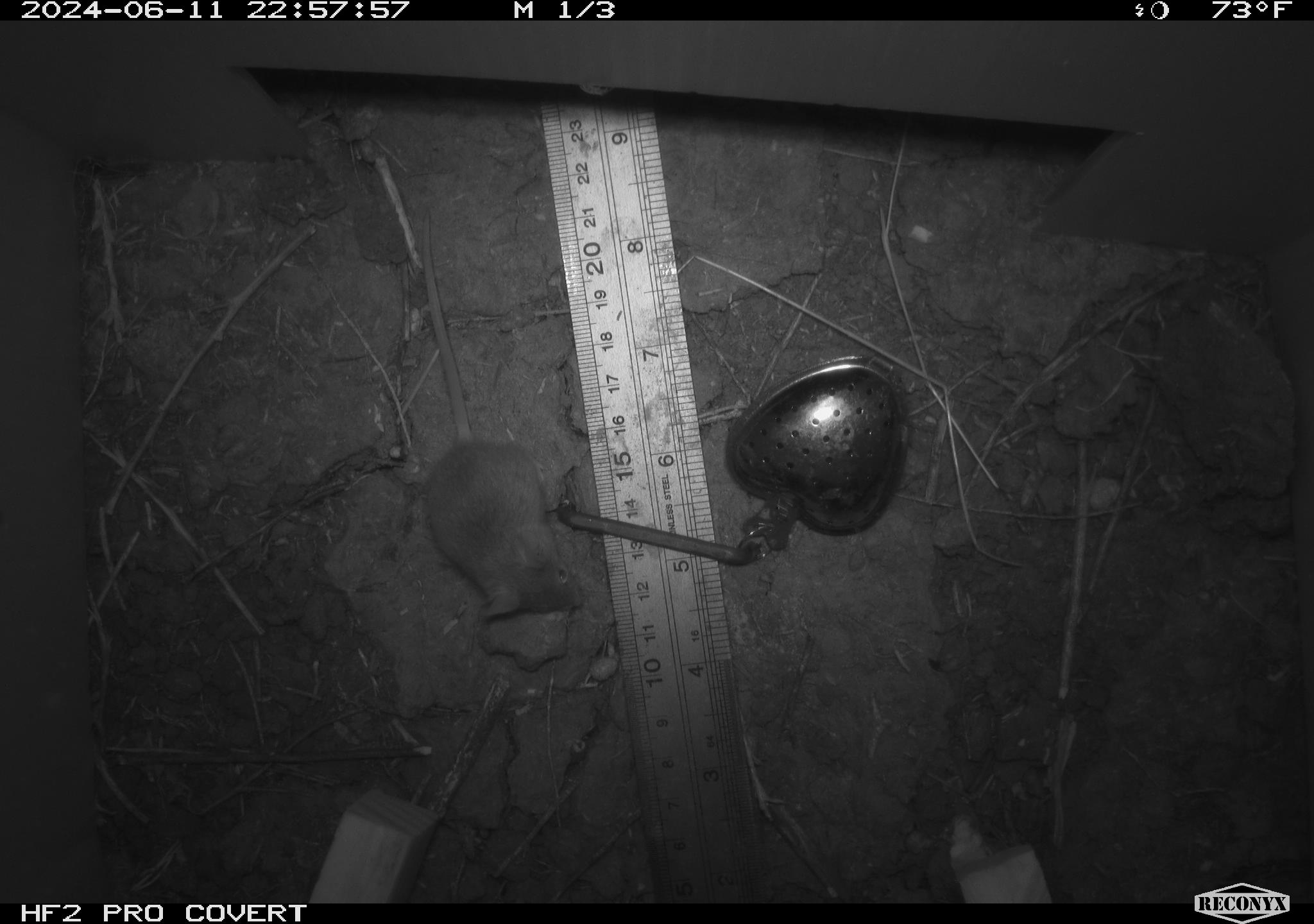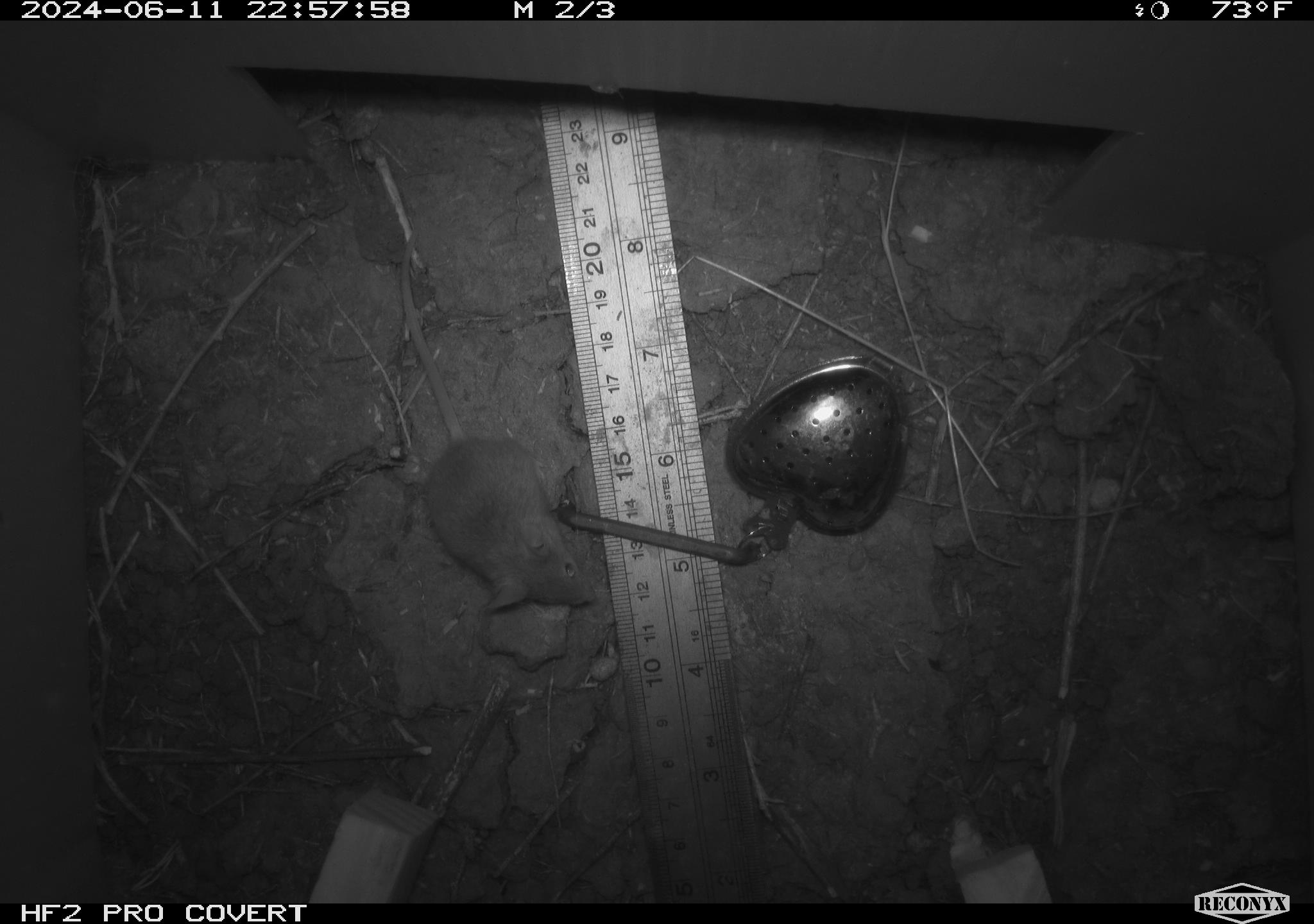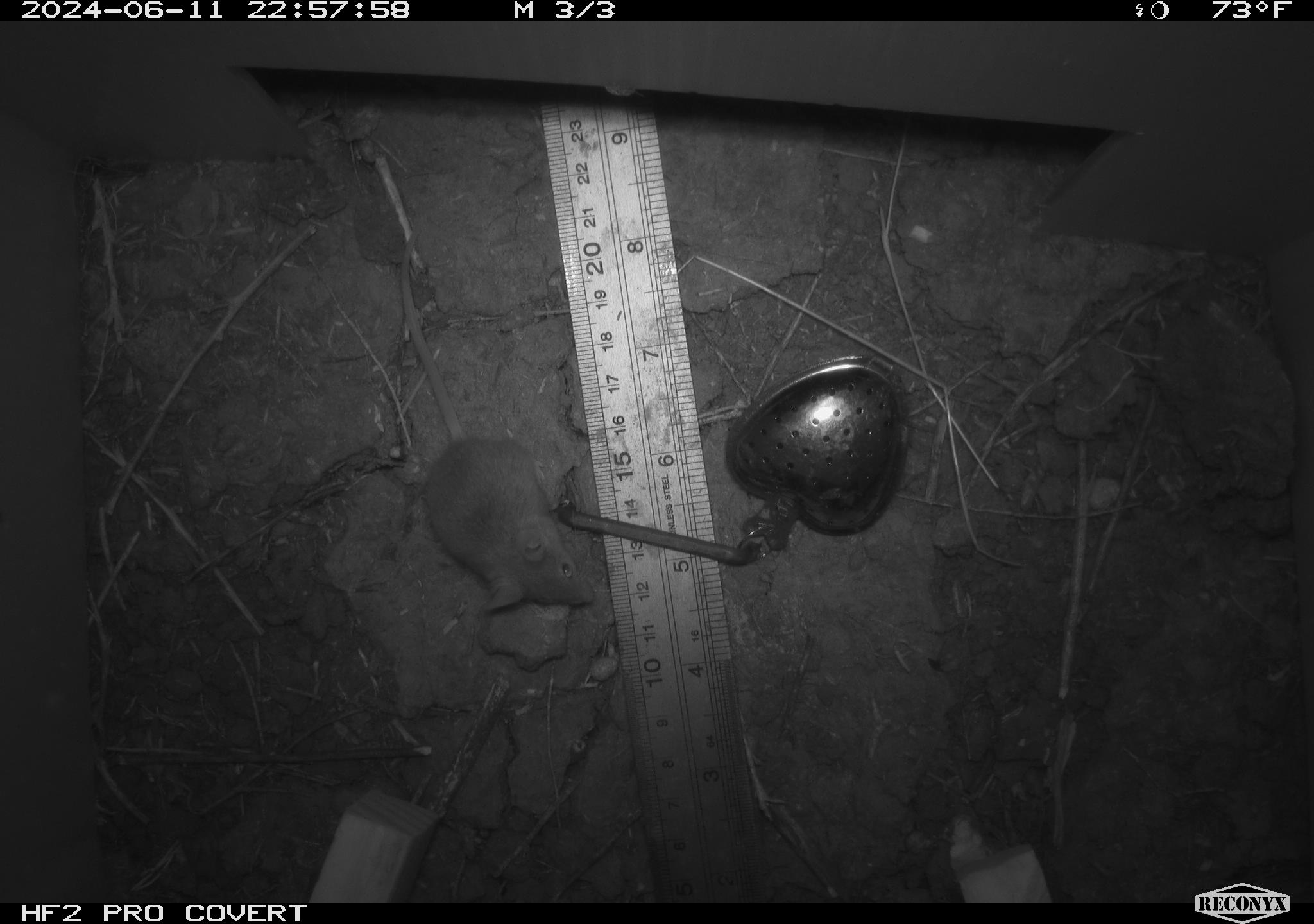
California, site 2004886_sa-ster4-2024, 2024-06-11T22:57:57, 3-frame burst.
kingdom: Animalia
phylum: Chordata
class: Mammalia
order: Rodentia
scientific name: Rodentia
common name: mouse species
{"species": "mouse species (Rodentia)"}